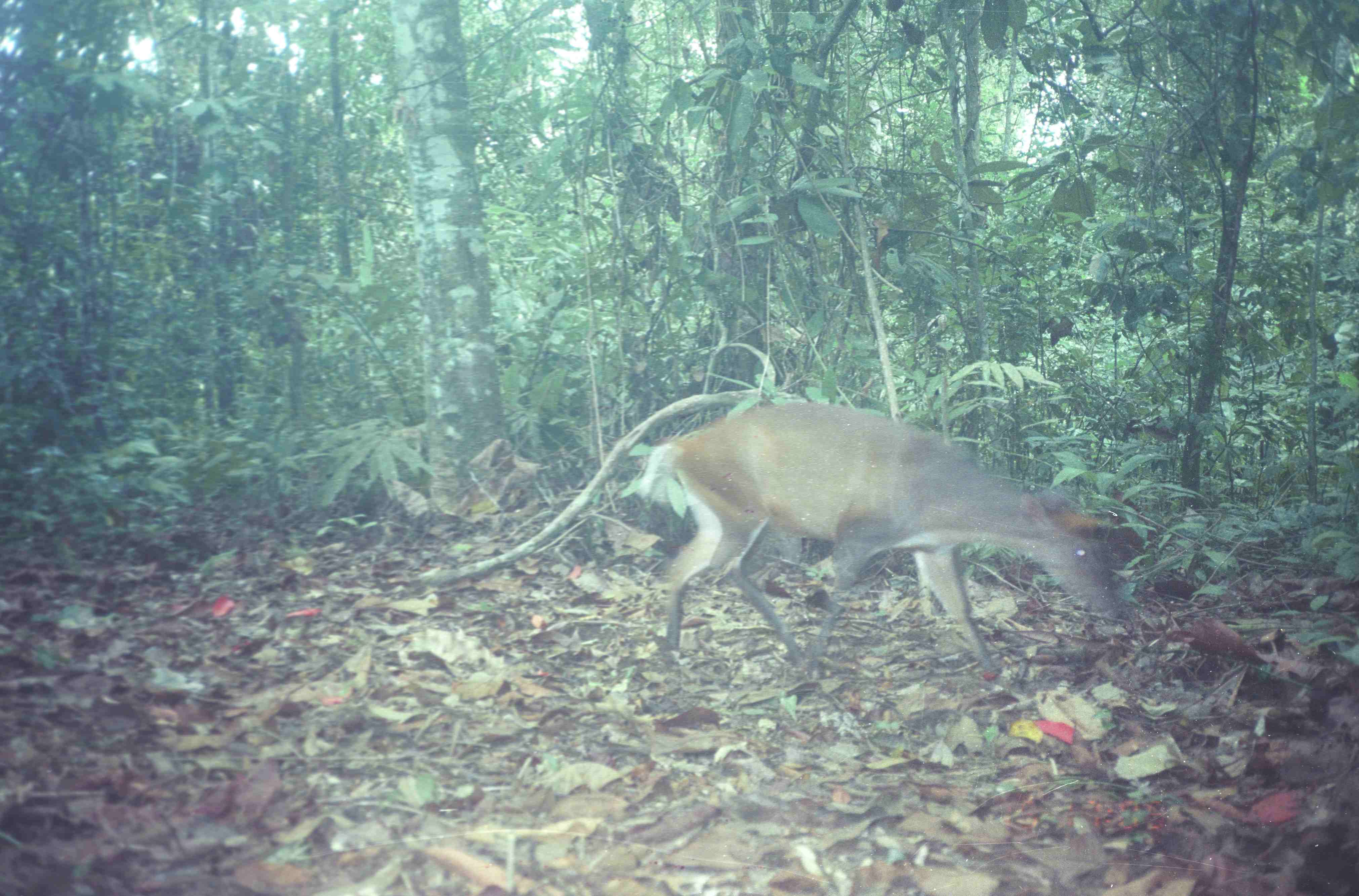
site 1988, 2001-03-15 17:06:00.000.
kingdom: Animalia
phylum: Chordata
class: Mammalia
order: Artiodactyla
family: Cervidae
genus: Muntiacus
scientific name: Muntiacus muntjak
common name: southern red muntjac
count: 1